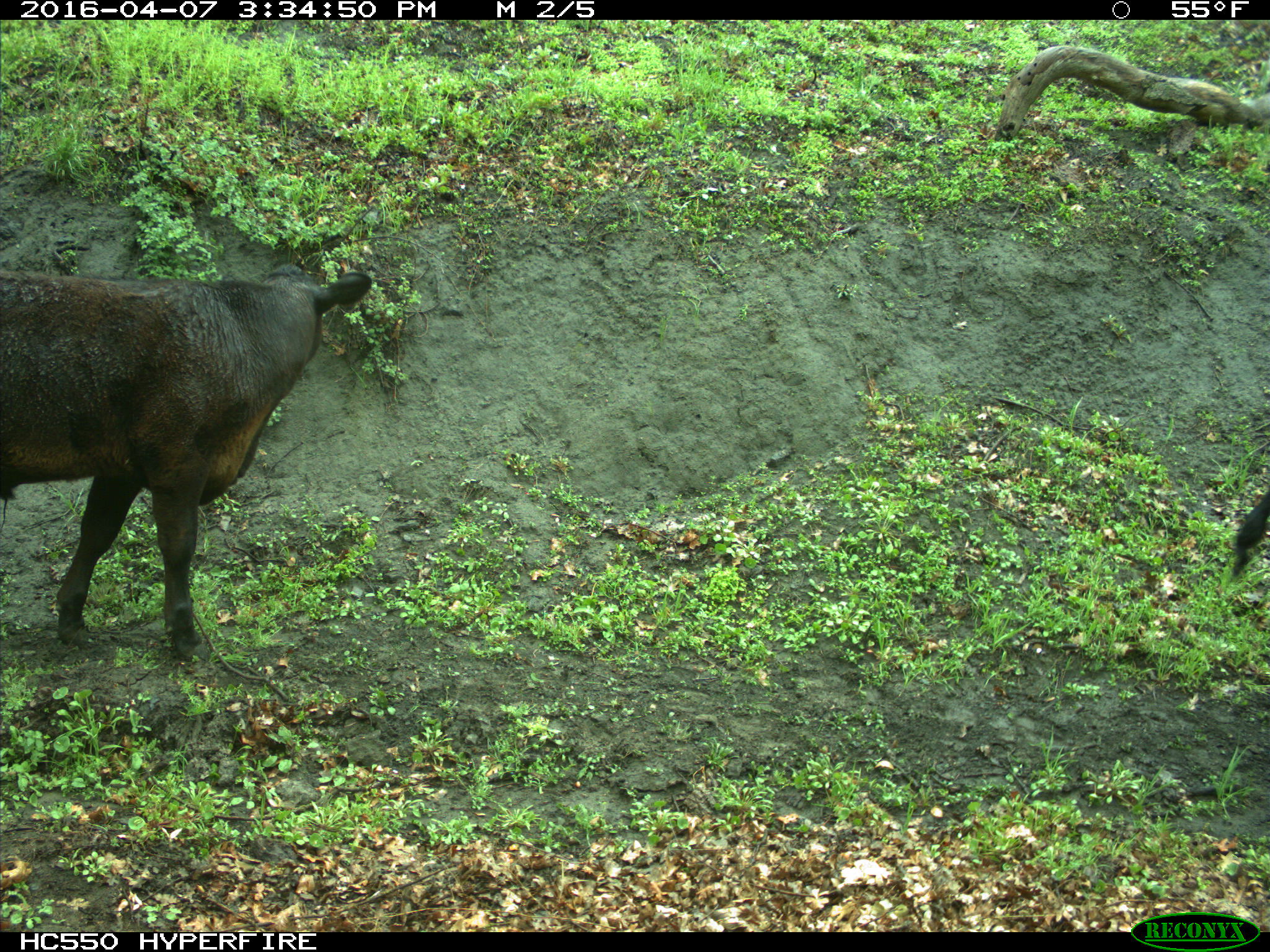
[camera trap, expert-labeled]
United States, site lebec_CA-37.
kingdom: Animalia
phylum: Chordata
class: Mammalia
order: Artiodactyla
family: Bovidae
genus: Bos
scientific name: Bos taurus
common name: domestic cow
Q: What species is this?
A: Bos taurus (domestic cow).